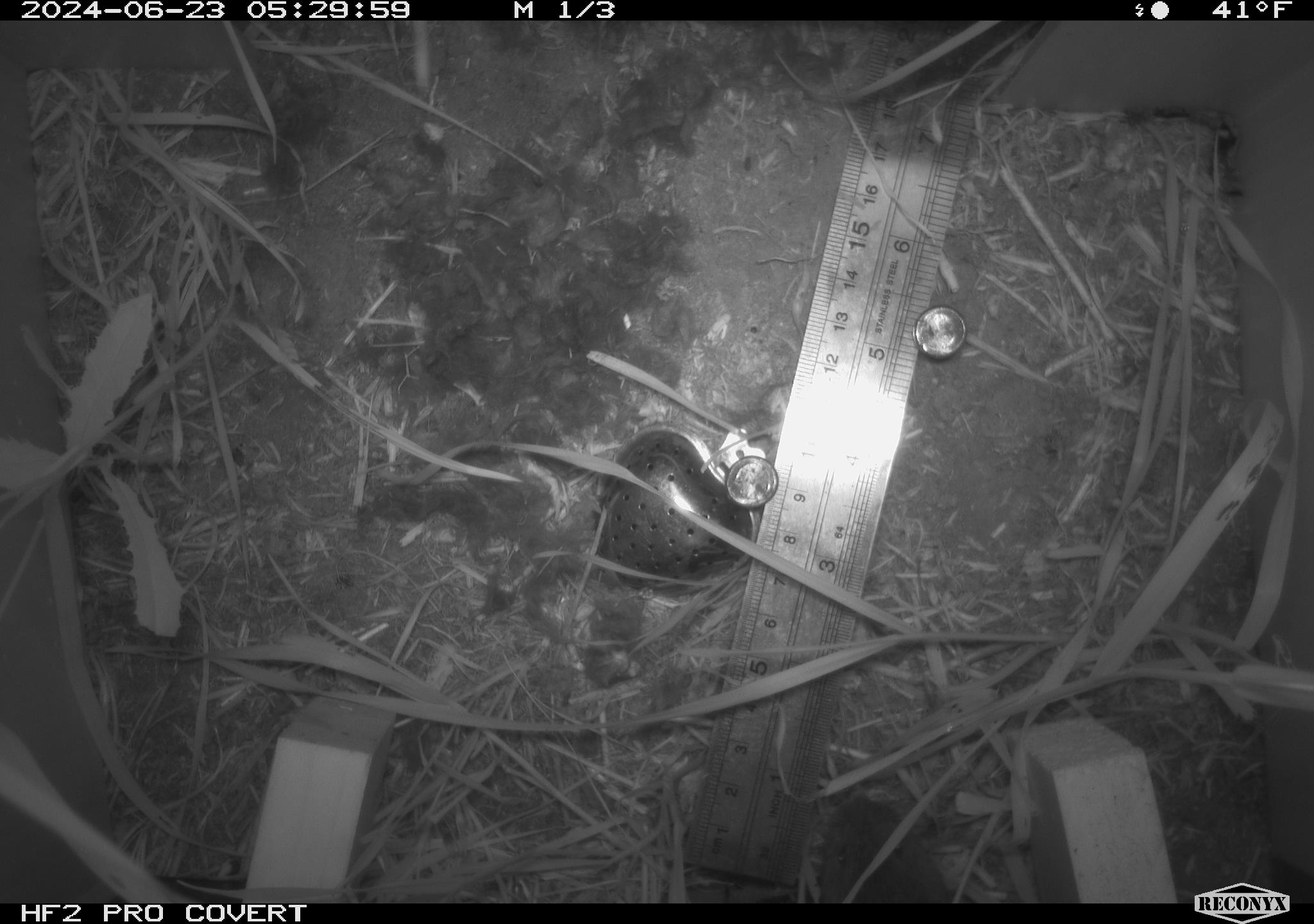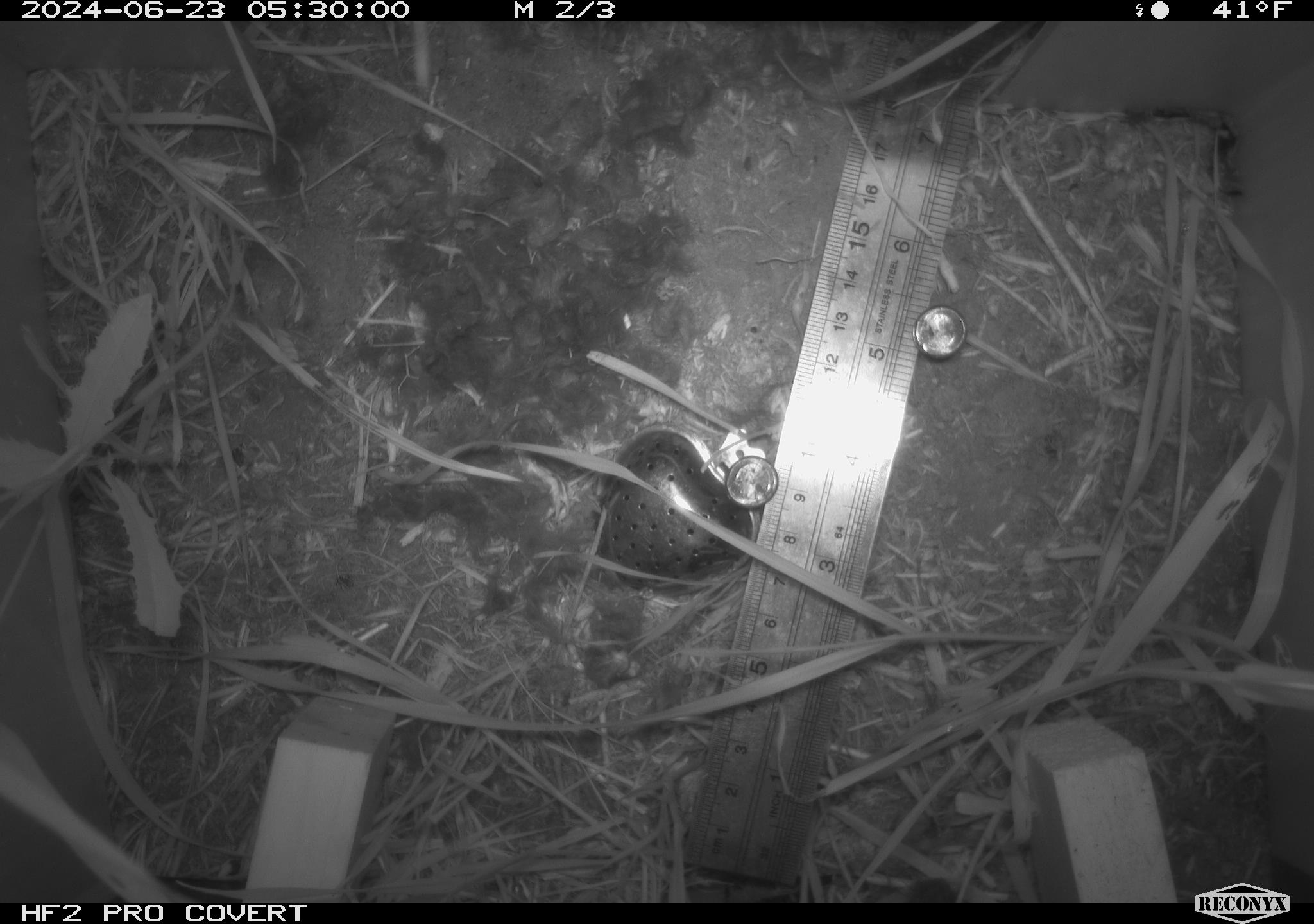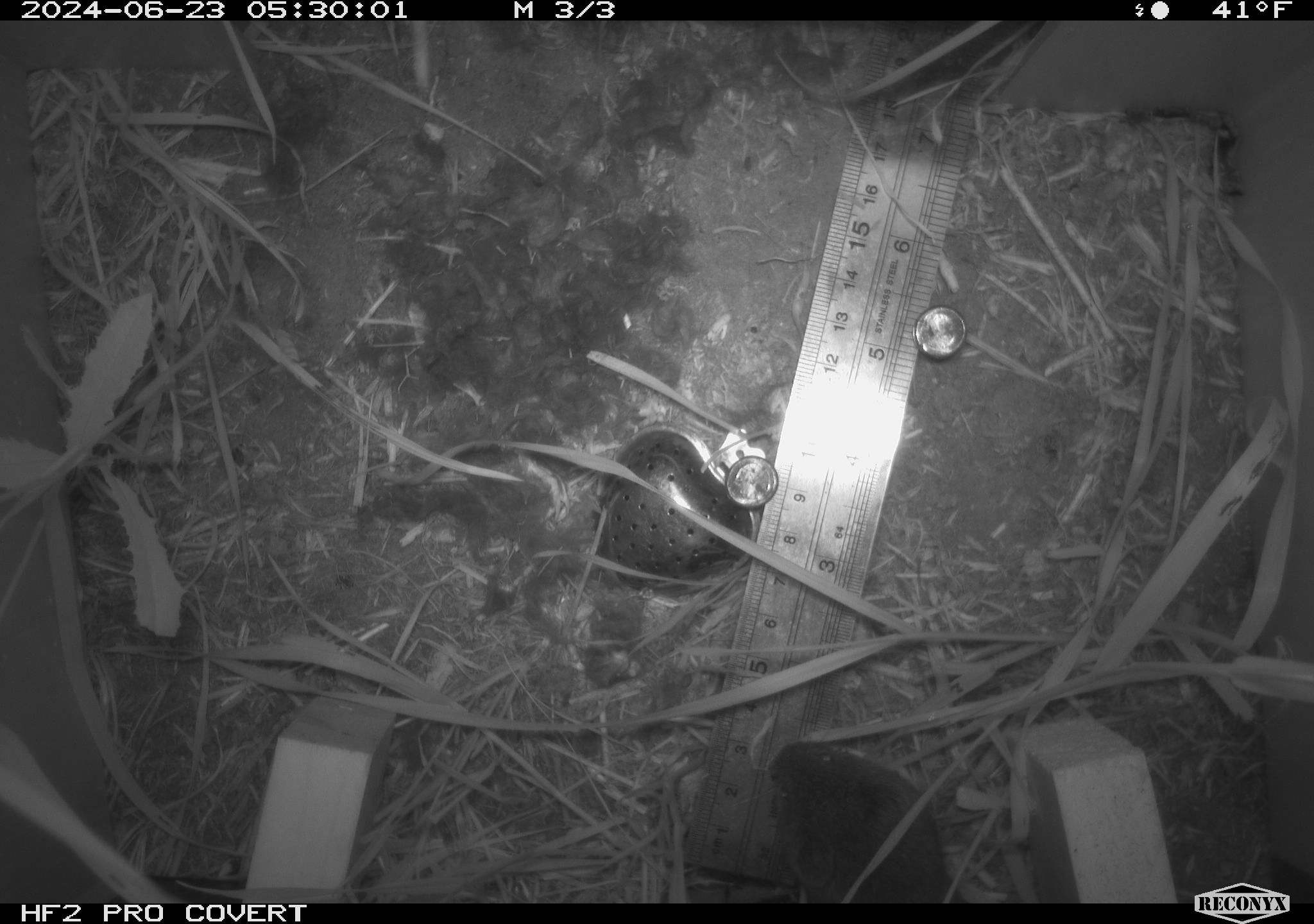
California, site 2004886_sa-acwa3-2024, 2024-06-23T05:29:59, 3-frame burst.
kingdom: Animalia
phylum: Chordata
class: Mammalia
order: Rodentia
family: Cricetidae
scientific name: Arvicolinae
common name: voles, lemmings, and muskrats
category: arvicolinae subfamily